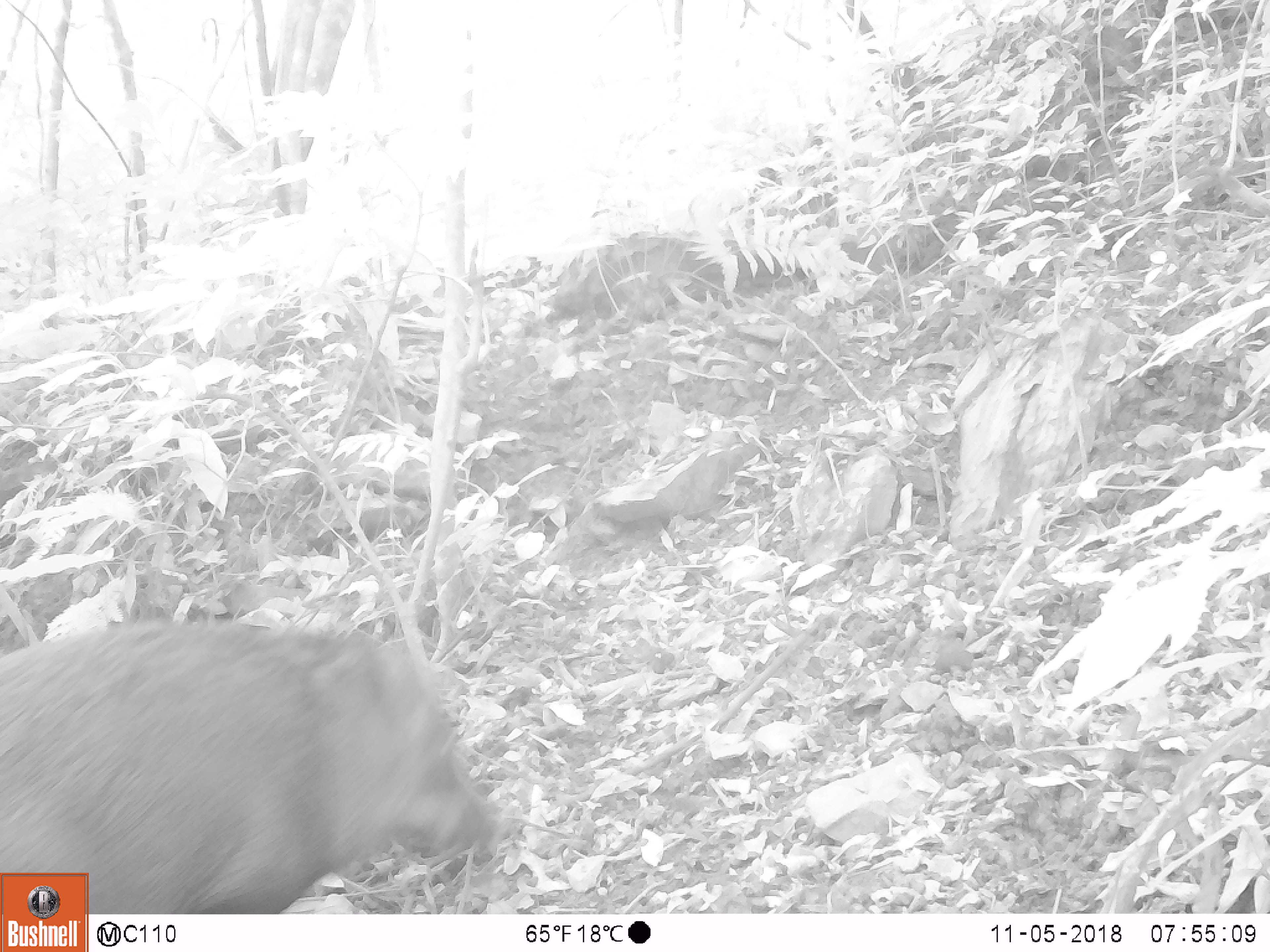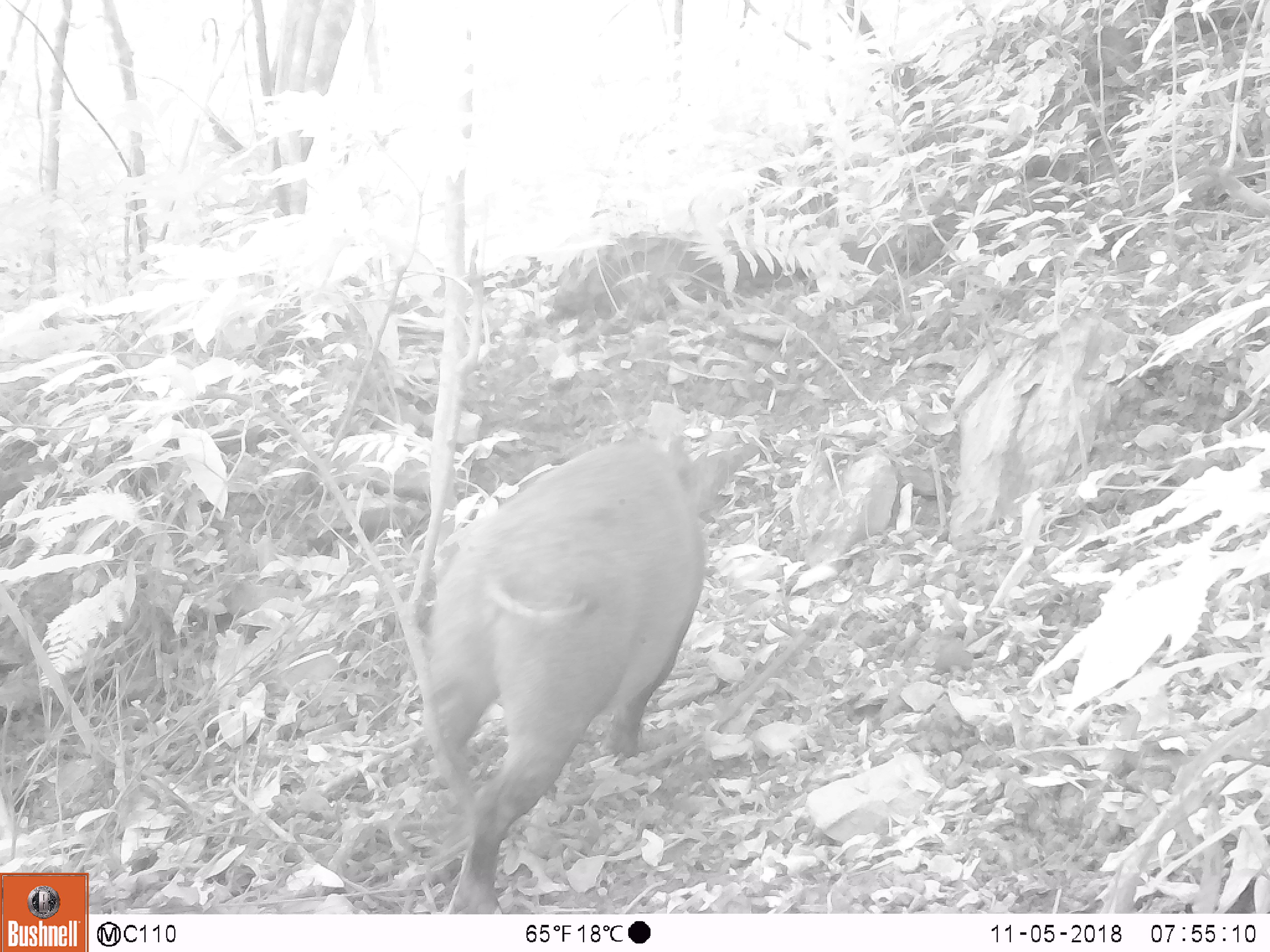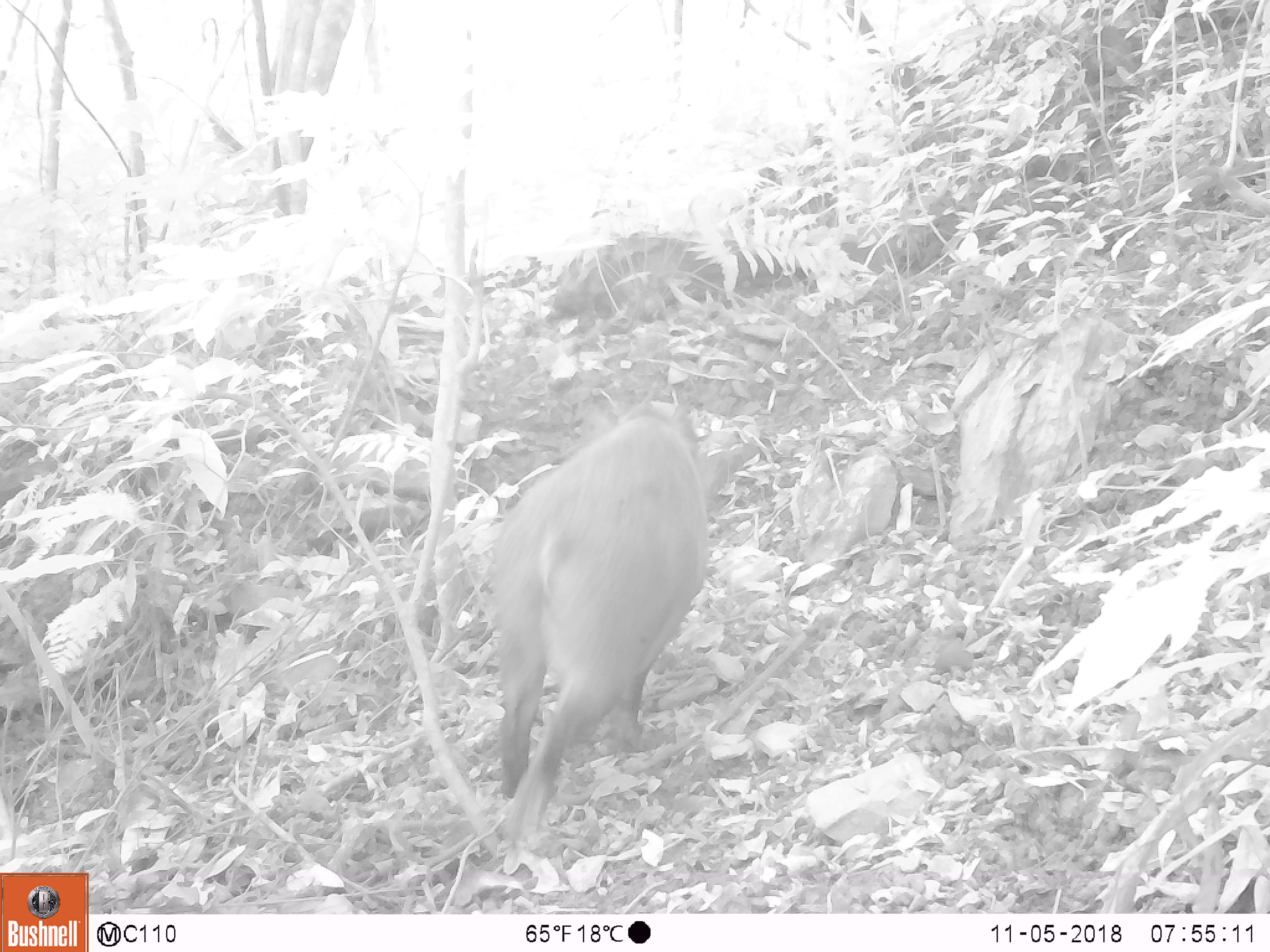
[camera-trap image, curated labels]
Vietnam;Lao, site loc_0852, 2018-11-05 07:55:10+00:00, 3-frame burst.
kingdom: Animalia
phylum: Chordata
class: Mammalia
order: Artiodactyla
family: Suidae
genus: Sus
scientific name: Sus scrofa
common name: eurasian wild pig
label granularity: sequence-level